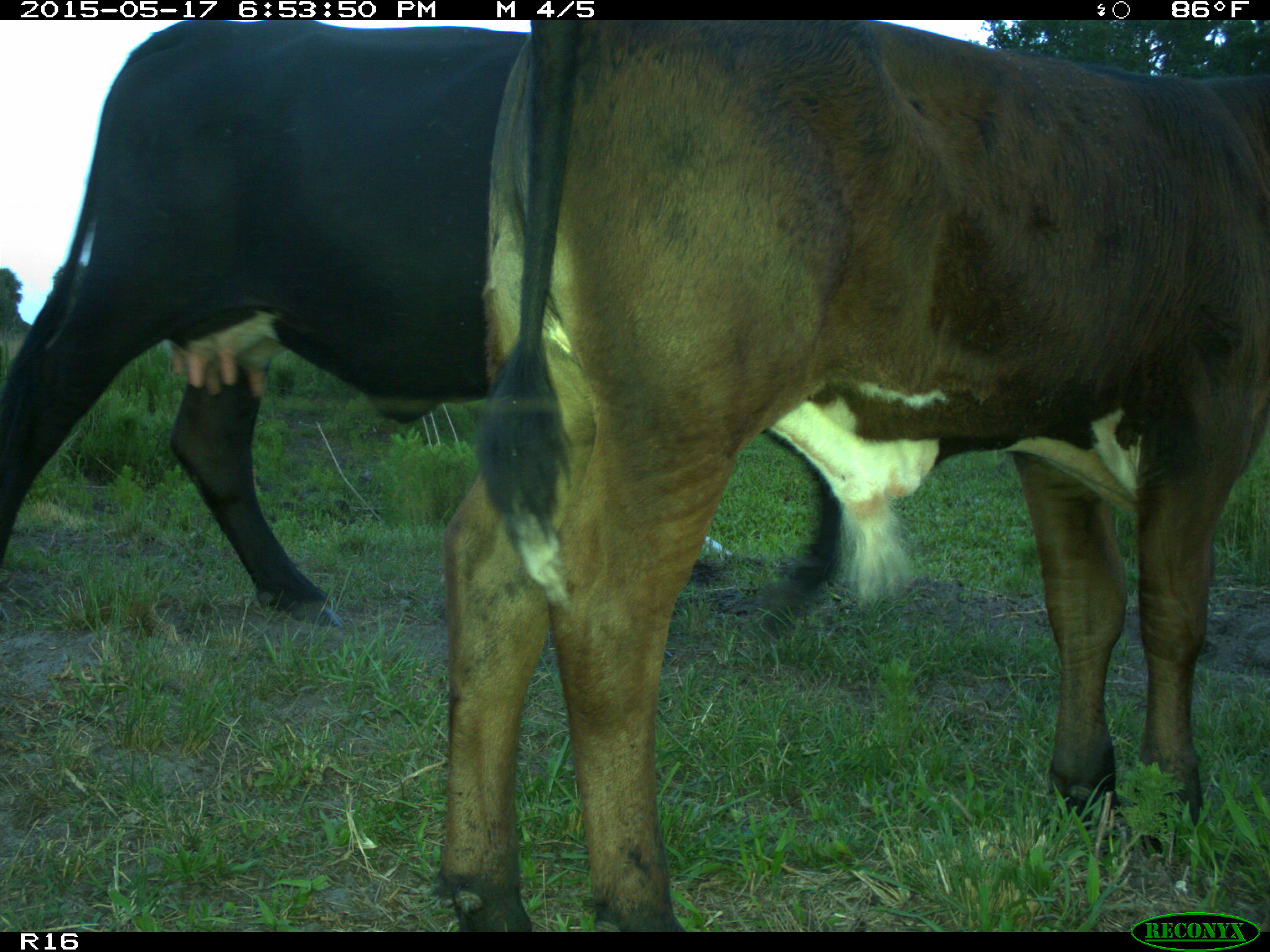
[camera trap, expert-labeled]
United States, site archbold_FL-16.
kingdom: Animalia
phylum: Chordata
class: Mammalia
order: Artiodactyla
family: Bovidae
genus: Bos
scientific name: Bos taurus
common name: domestic cow